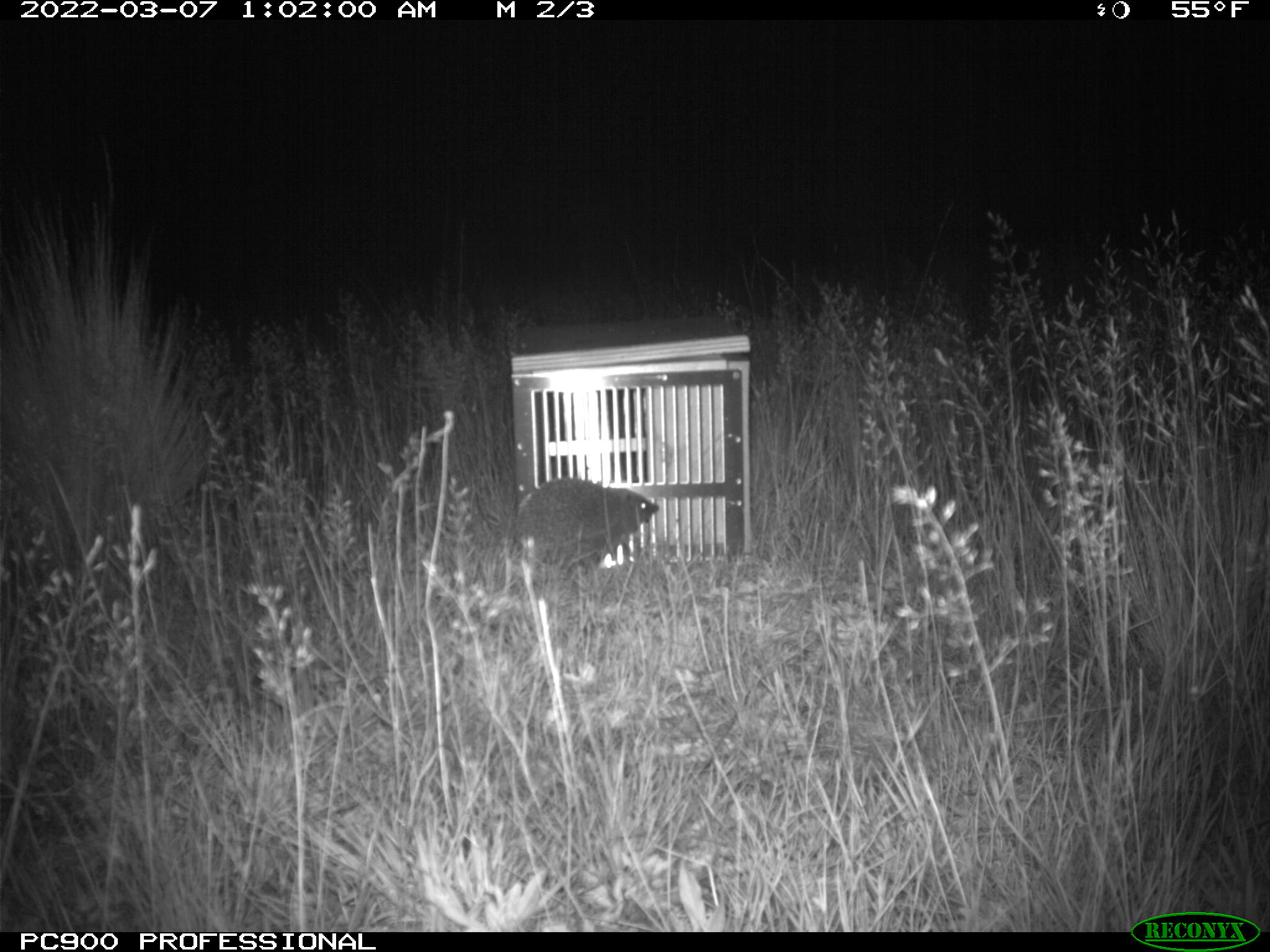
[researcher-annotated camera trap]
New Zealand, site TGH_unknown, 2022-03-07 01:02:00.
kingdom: Animalia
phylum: Chordata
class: Mammalia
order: Eulipotyphla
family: Erinaceidae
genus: Erinaceus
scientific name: Erinaceus europaeus europaeus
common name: european hedgehog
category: hedgehog